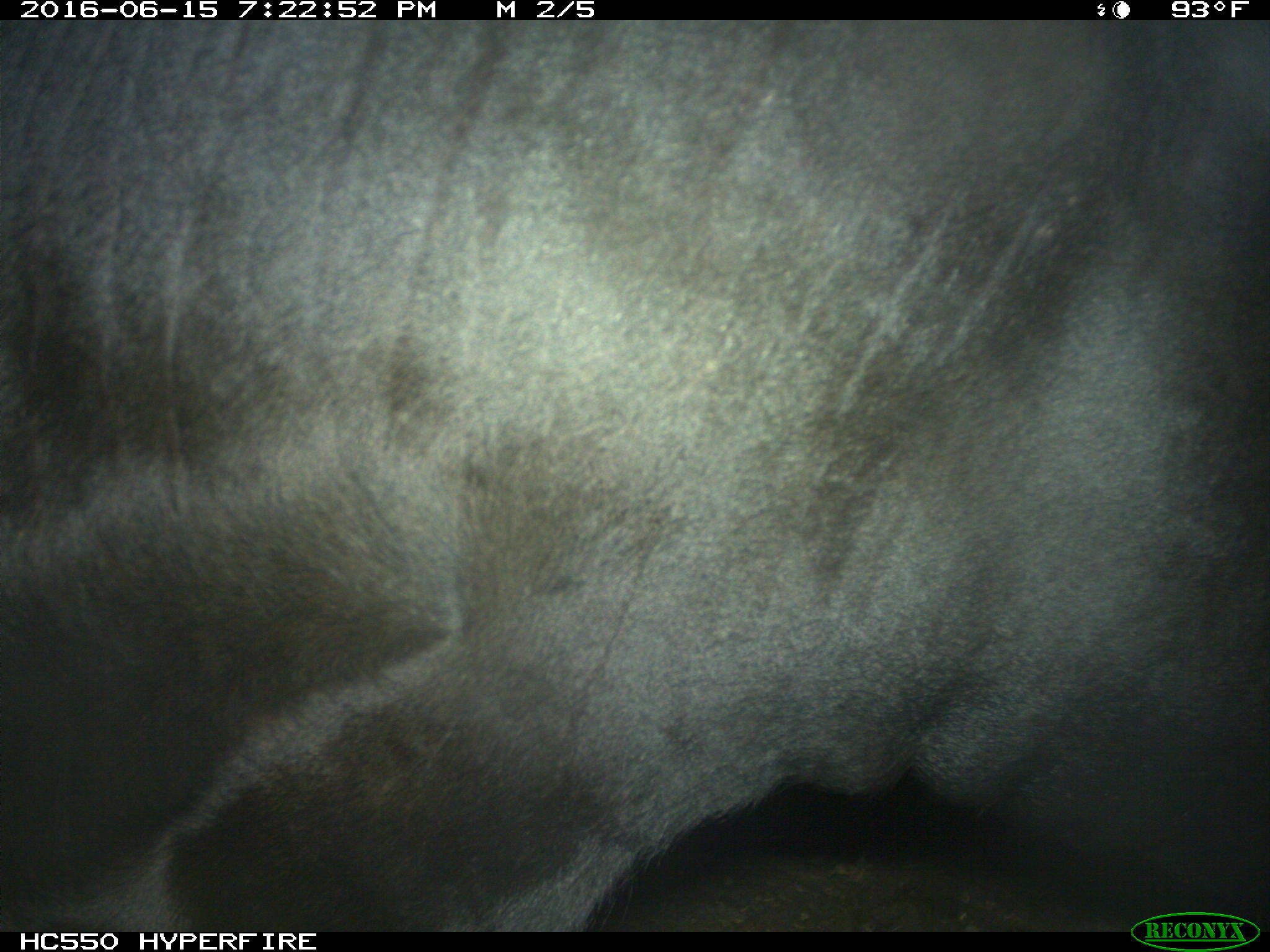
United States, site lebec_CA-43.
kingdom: Animalia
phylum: Chordata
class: Mammalia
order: Artiodactyla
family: Bovidae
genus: Bos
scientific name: Bos taurus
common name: domestic cow